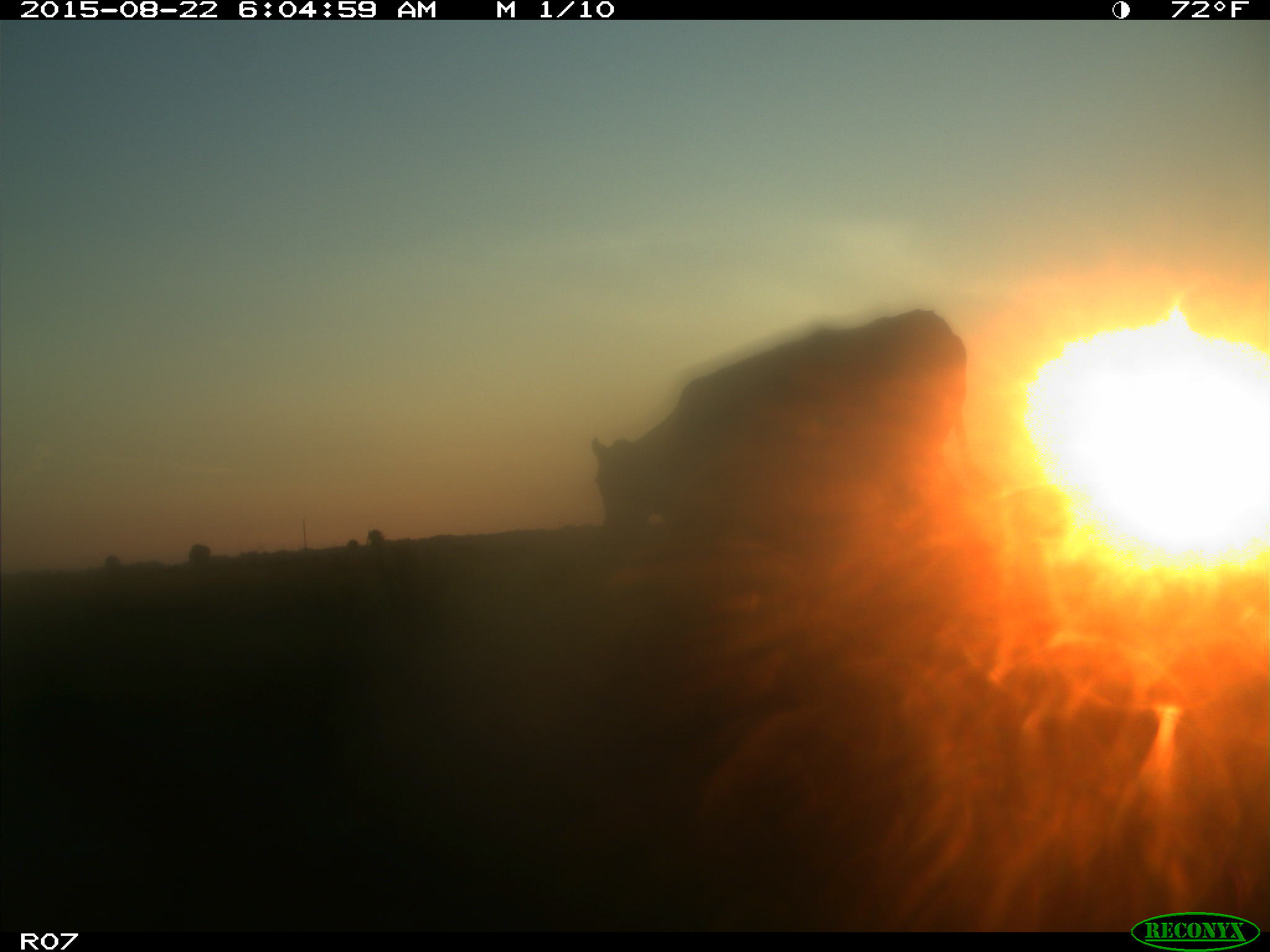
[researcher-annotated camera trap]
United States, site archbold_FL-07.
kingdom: Animalia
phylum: Chordata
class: Mammalia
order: Artiodactyla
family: Bovidae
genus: Bos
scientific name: Bos taurus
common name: domestic cow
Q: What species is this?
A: Bos taurus (domestic cow).